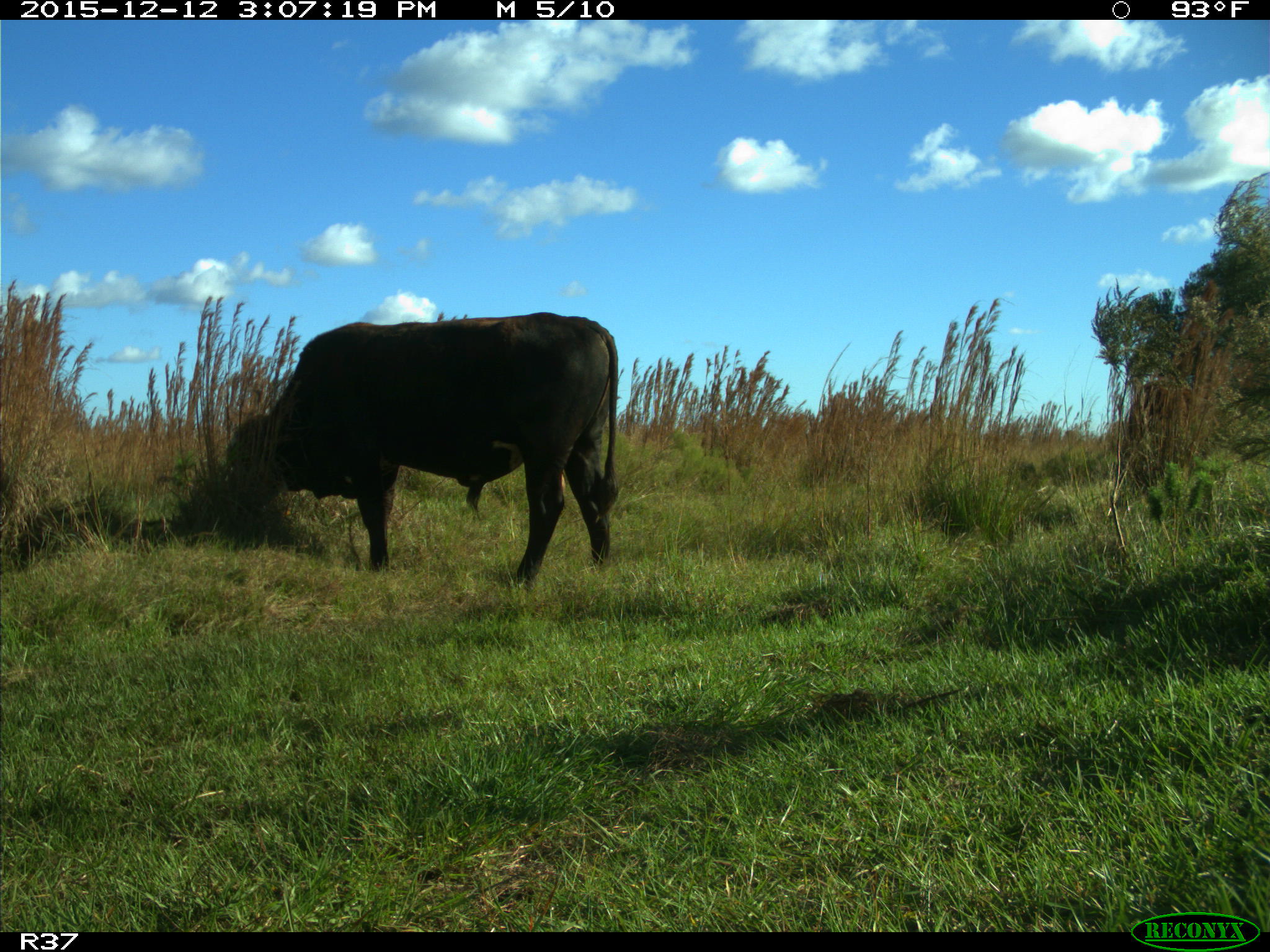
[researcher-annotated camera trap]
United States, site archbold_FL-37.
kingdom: Animalia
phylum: Chordata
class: Mammalia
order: Artiodactyla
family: Bovidae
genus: Bos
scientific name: Bos taurus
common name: domestic cow